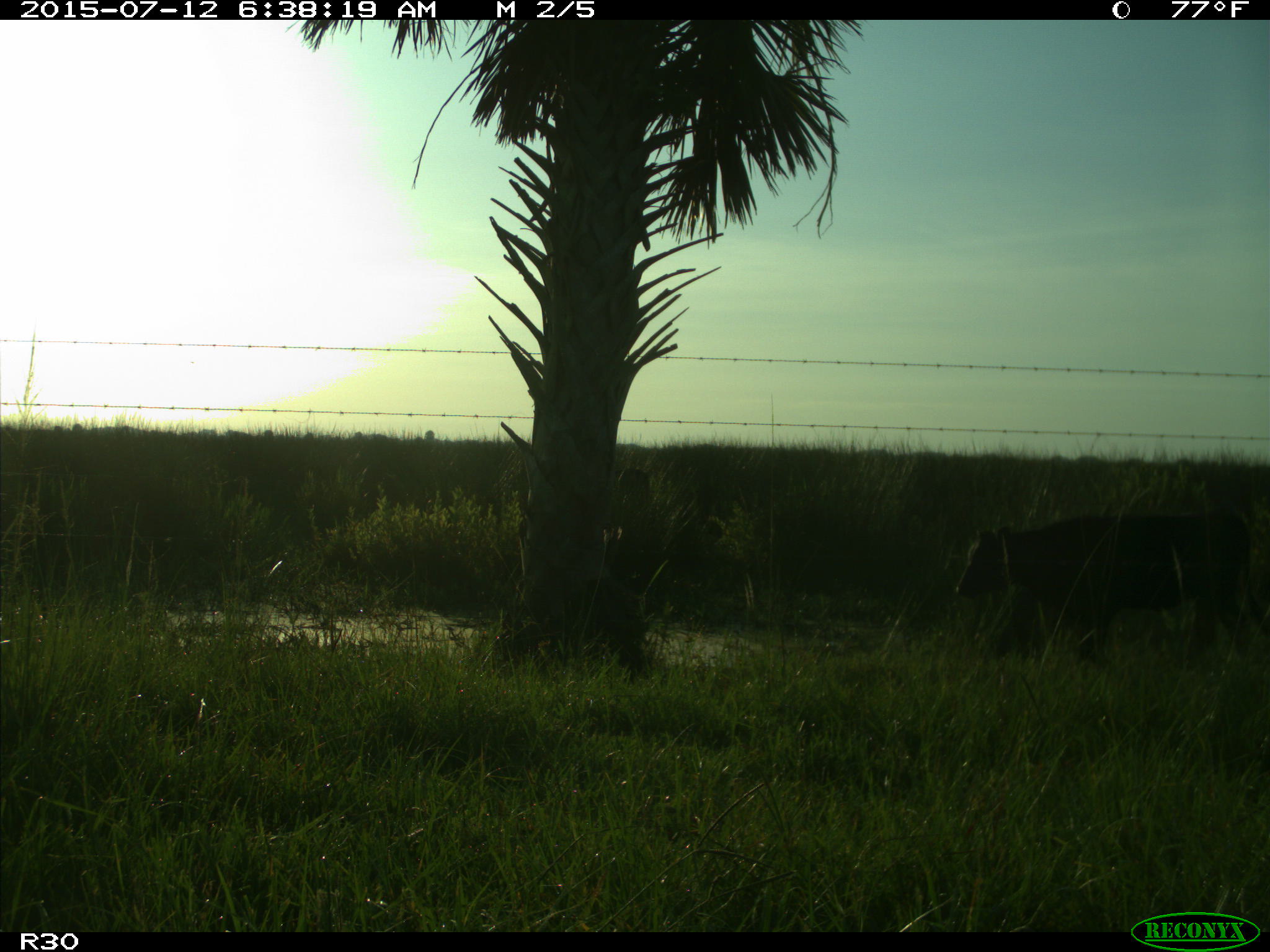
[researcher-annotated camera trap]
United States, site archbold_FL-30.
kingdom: Animalia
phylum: Chordata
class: Mammalia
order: Artiodactyla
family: Bovidae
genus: Bos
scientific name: Bos taurus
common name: domestic cow